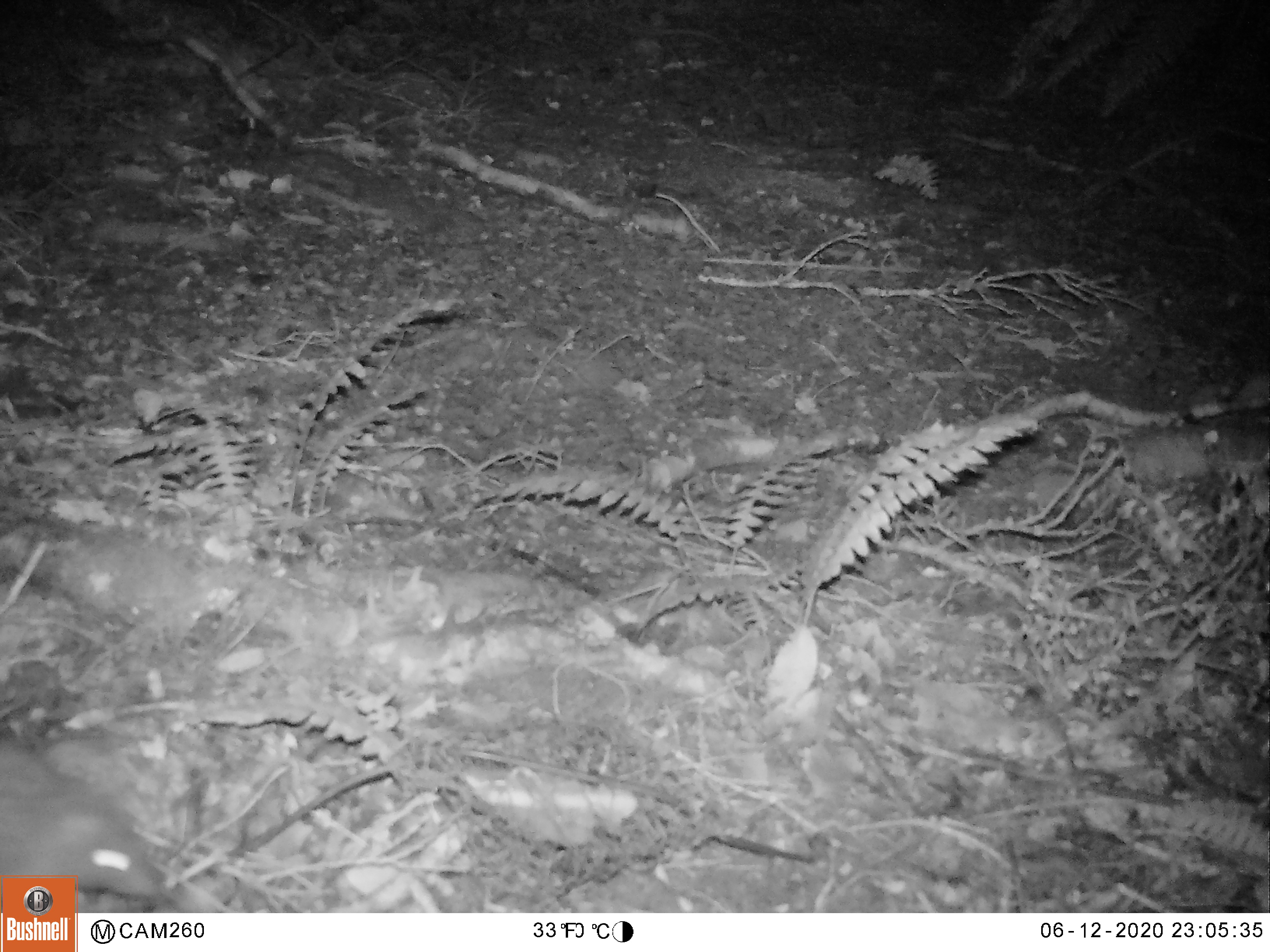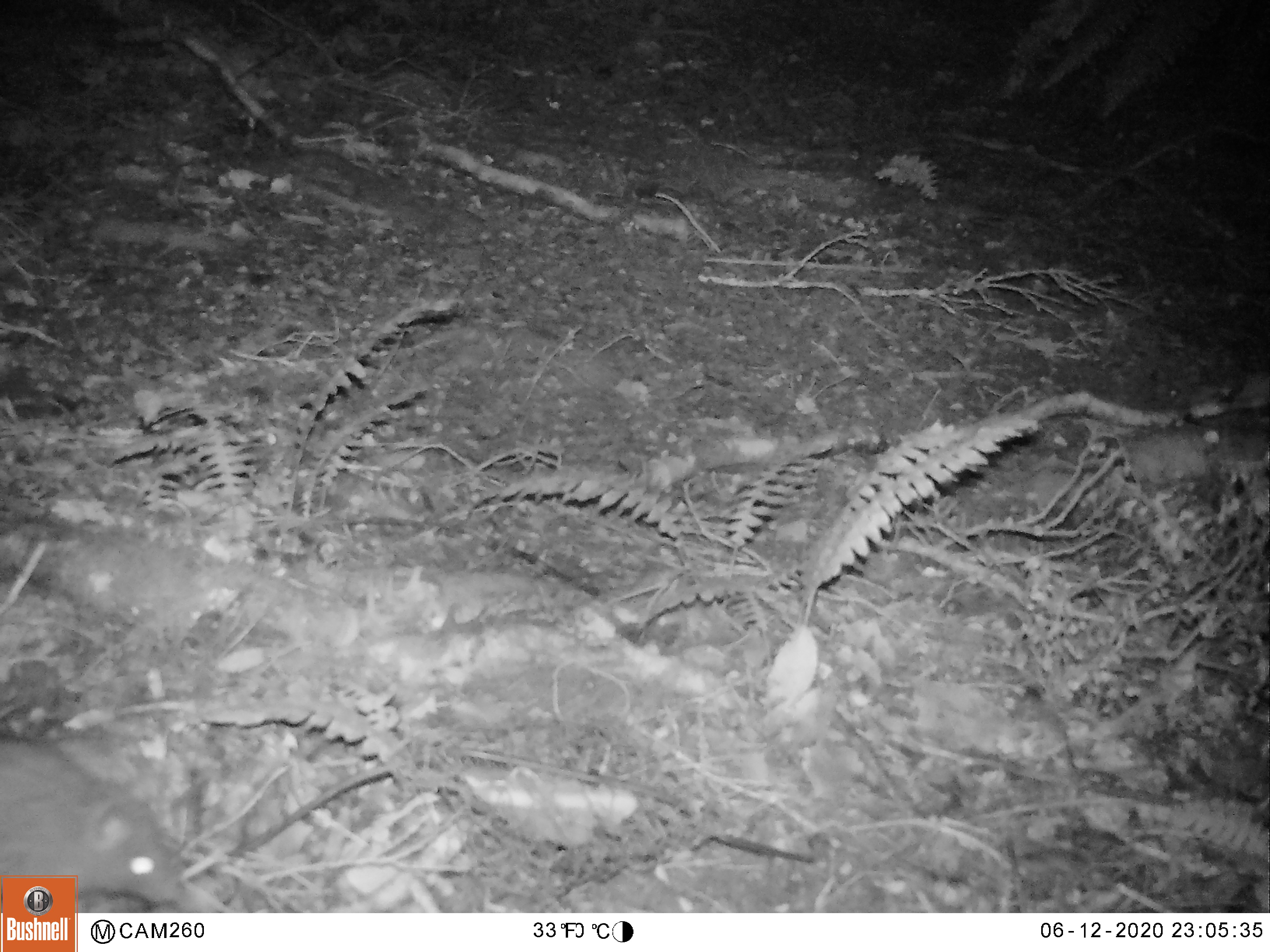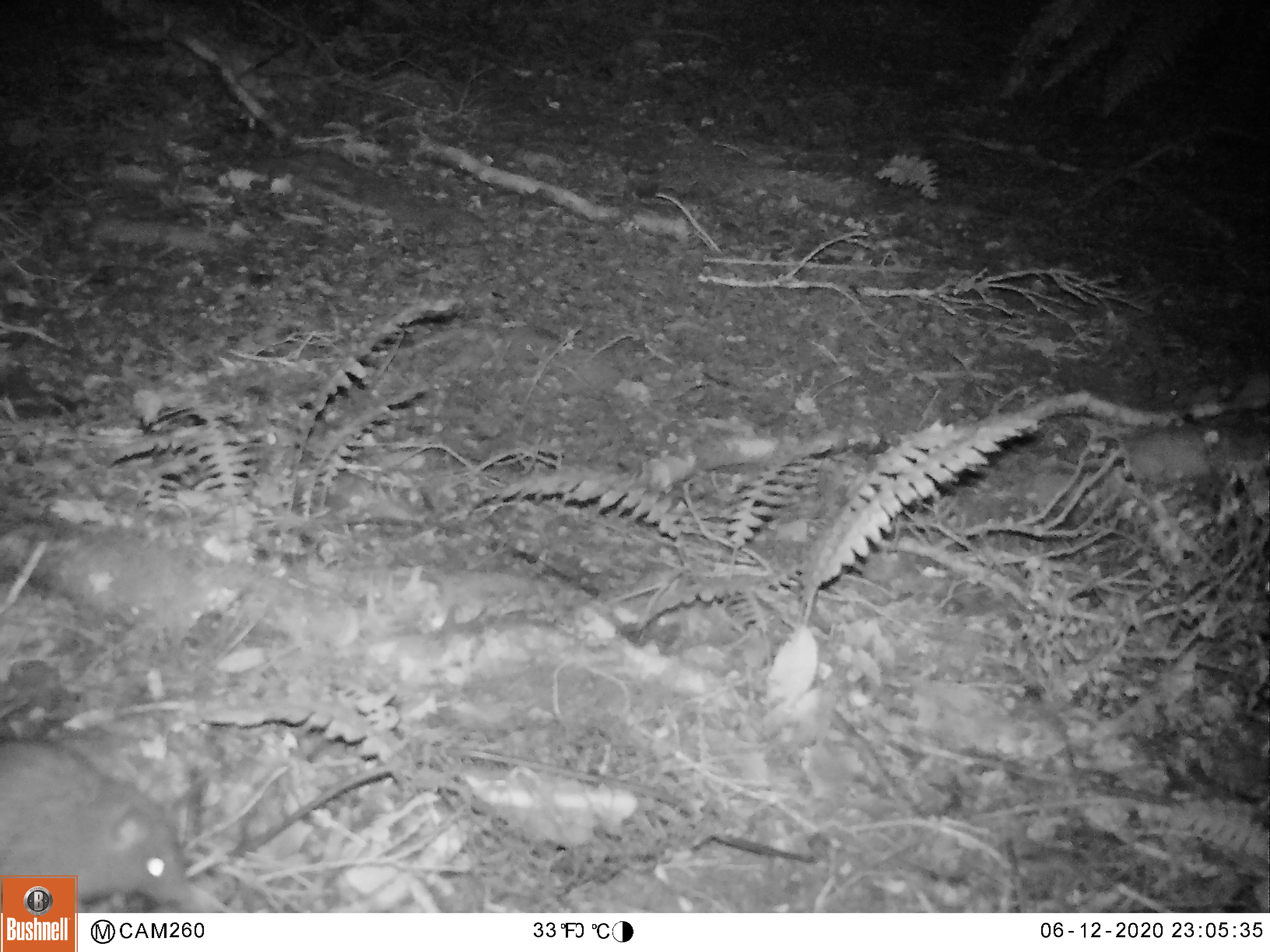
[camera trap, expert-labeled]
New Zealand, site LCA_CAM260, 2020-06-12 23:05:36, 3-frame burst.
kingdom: Animalia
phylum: Chordata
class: Mammalia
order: Rodentia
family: Muridae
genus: Rattus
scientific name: Rattus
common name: rat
Rat (Rattus).